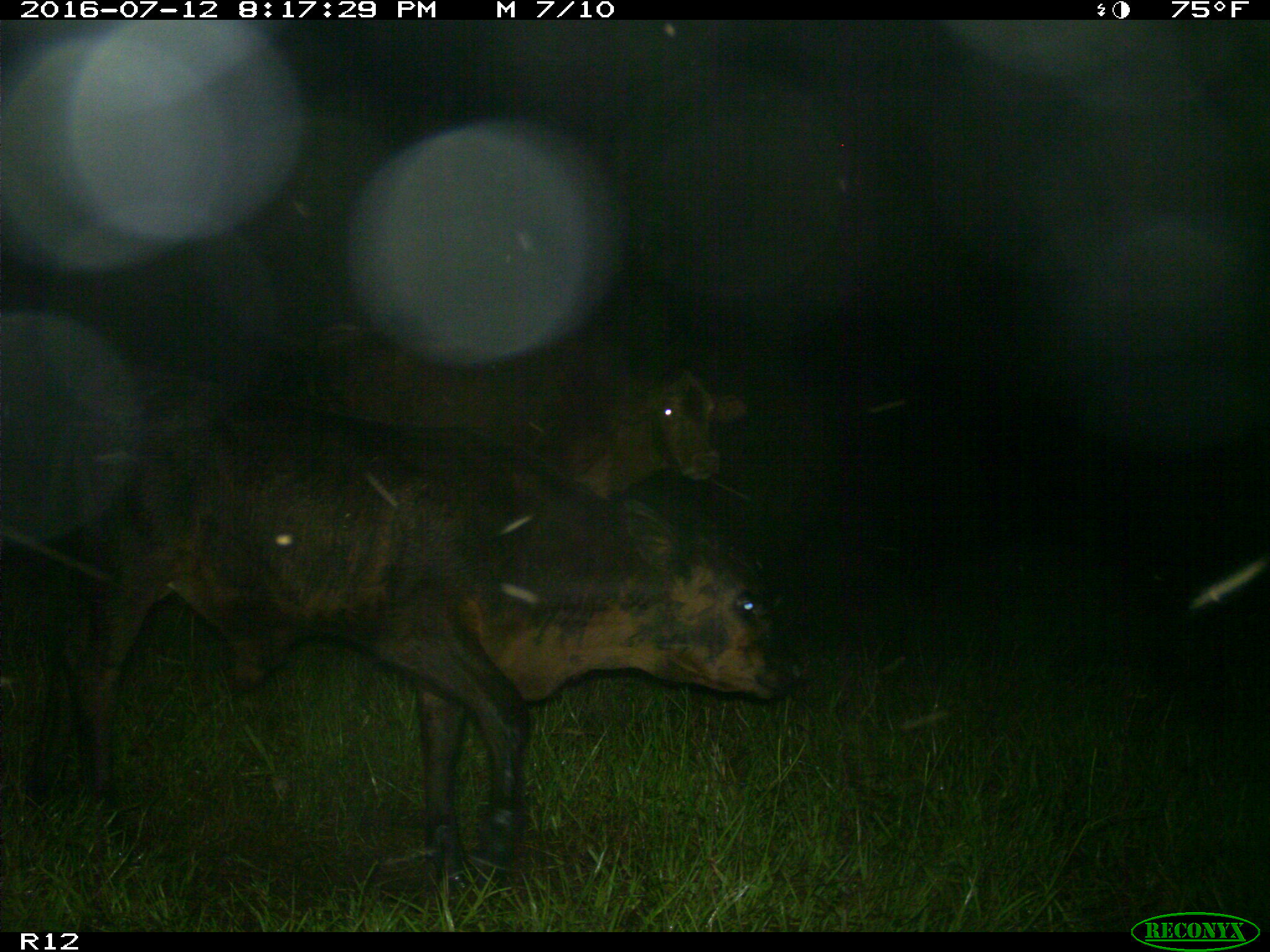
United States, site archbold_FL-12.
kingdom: Animalia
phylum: Chordata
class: Mammalia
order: Artiodactyla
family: Bovidae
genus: Bos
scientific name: Bos taurus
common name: domestic cow